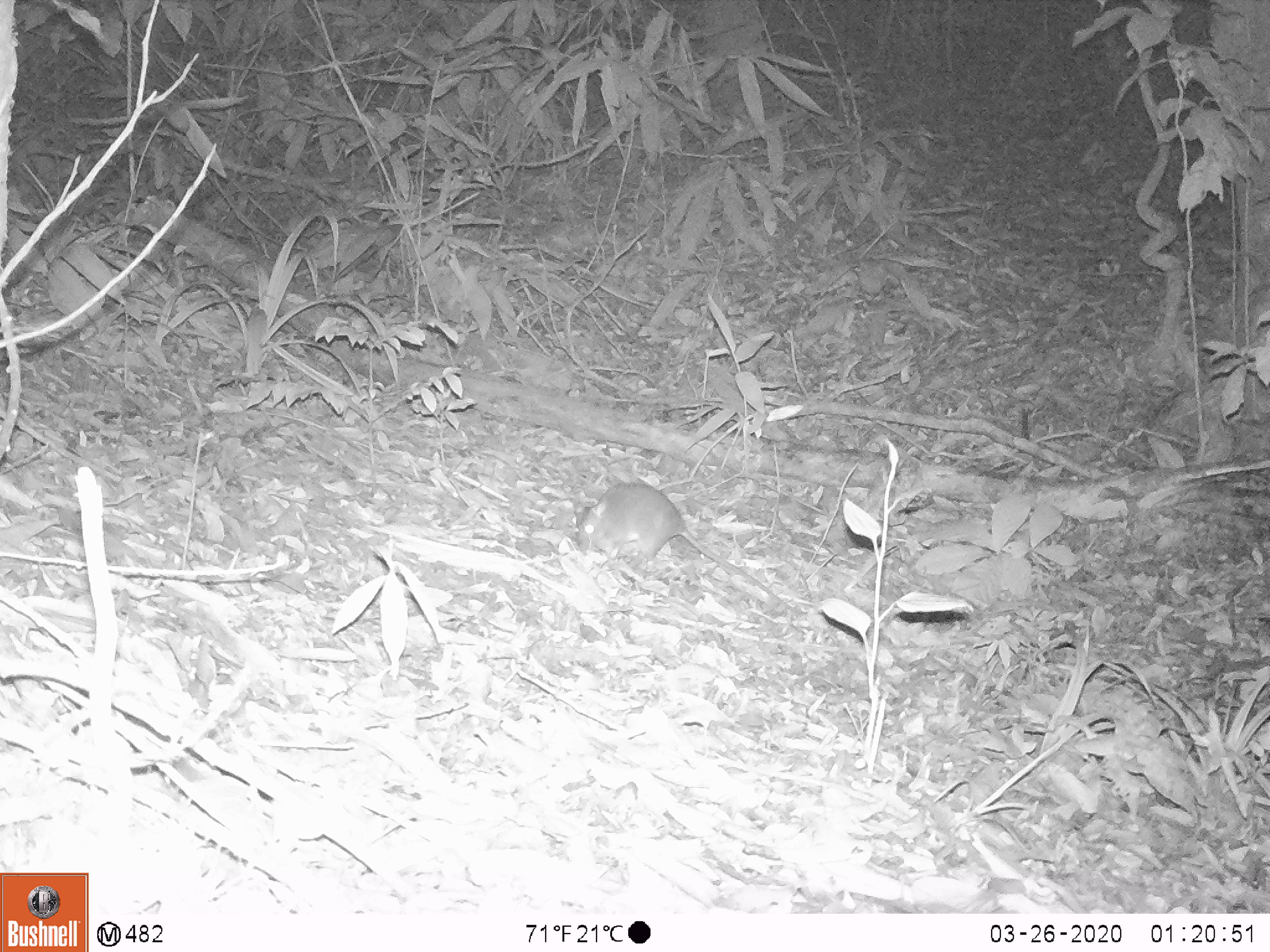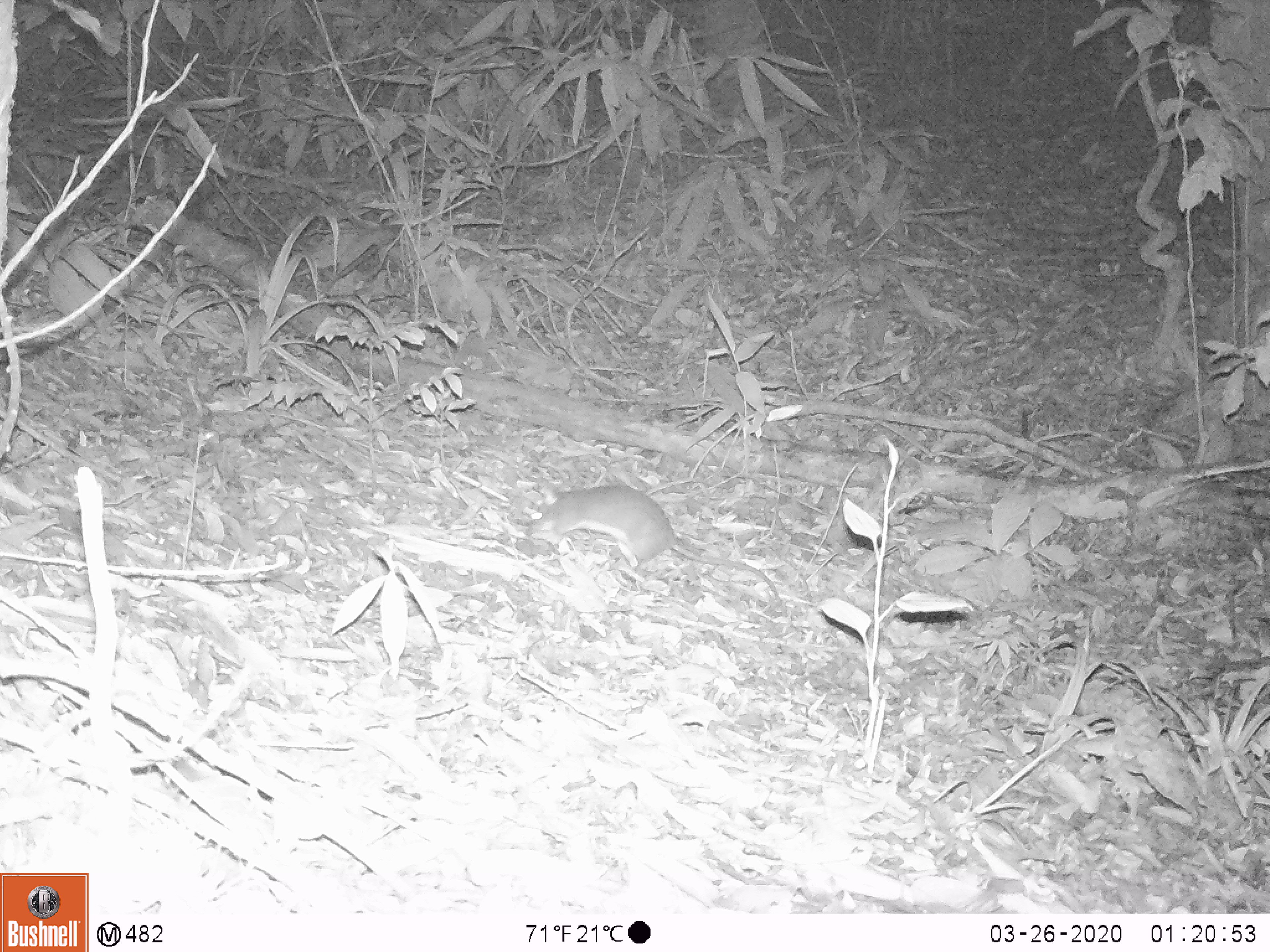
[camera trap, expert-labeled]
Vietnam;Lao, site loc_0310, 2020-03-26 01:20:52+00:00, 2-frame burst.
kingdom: Animalia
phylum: Chordata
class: Mammalia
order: Rodentia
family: Muridae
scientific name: Muridae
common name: old-world mice and rats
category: unidentified murid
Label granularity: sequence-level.